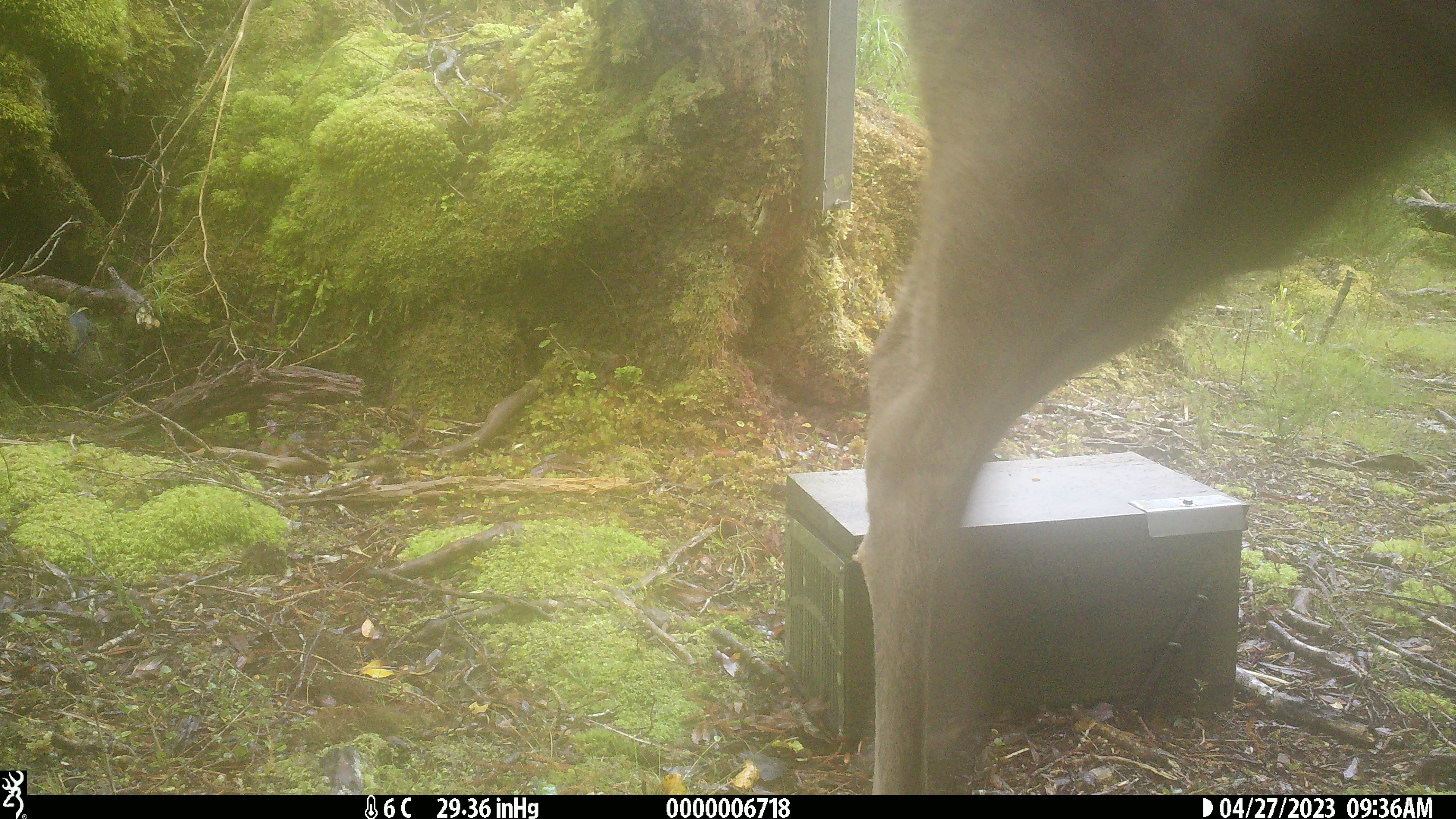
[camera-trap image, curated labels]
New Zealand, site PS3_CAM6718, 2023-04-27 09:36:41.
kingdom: Animalia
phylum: Chordata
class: Mammalia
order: Artiodactyla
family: Cervidae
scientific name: Cervidae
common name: deer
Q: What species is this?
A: Deer (Cervidae).